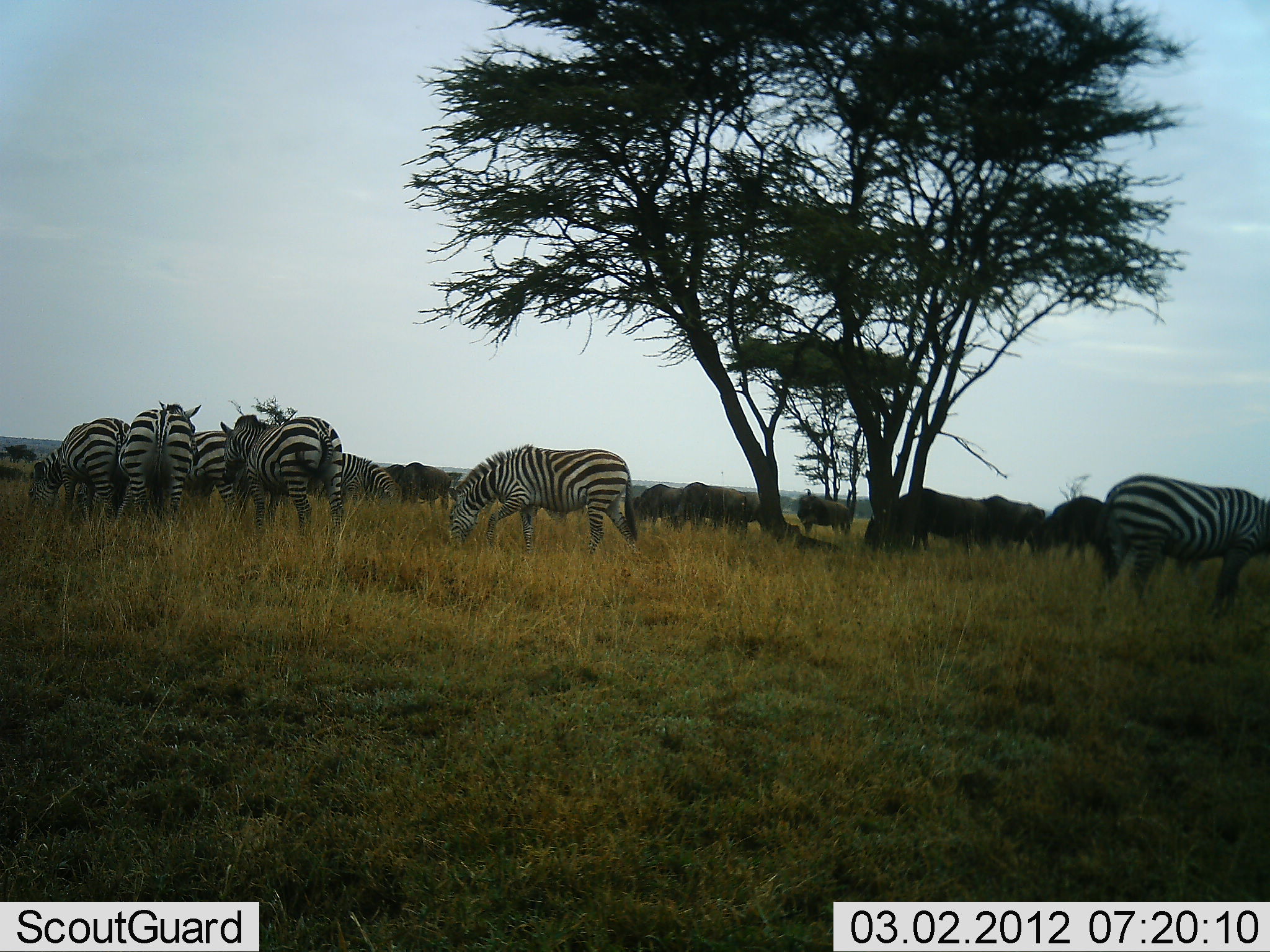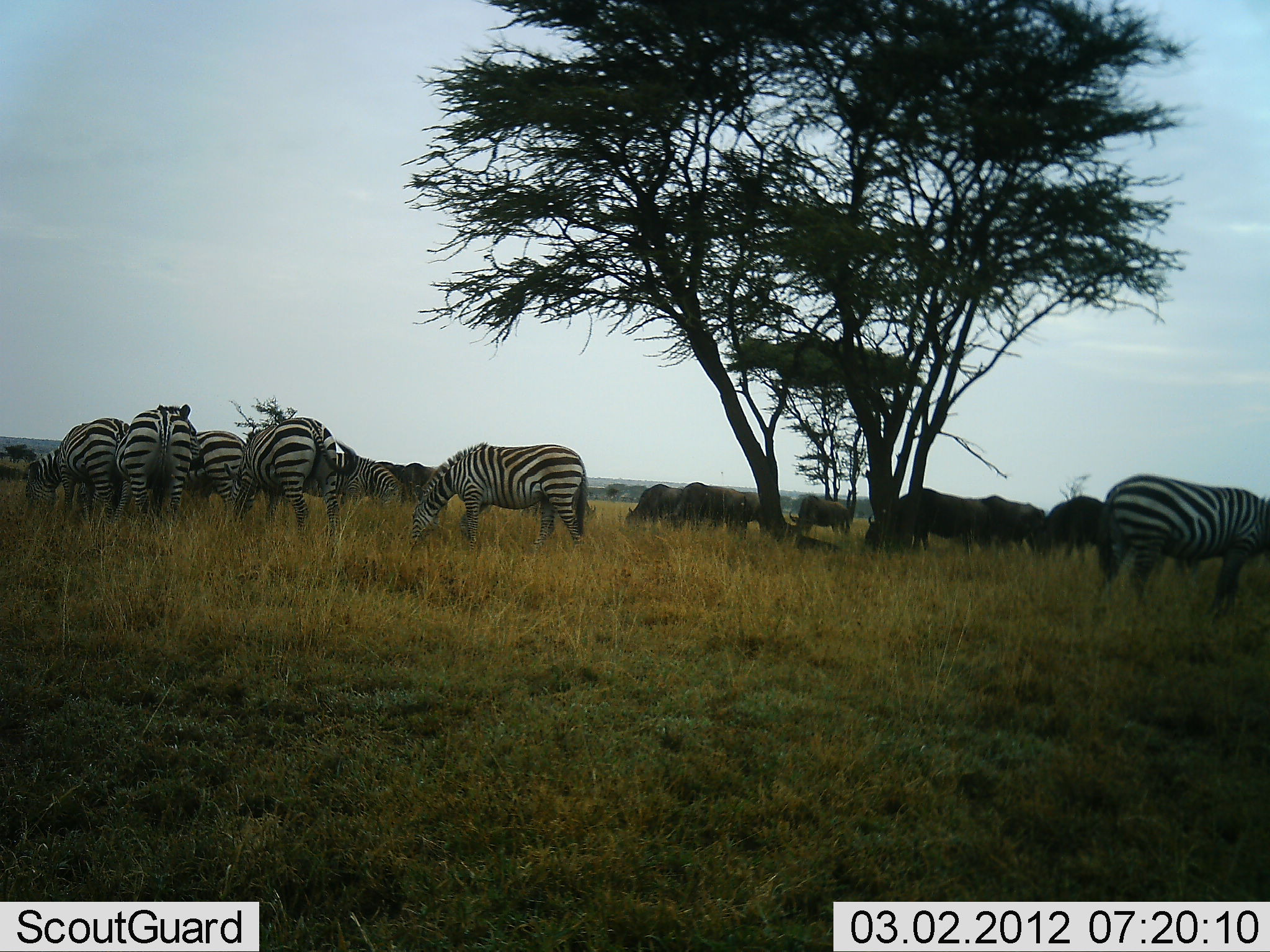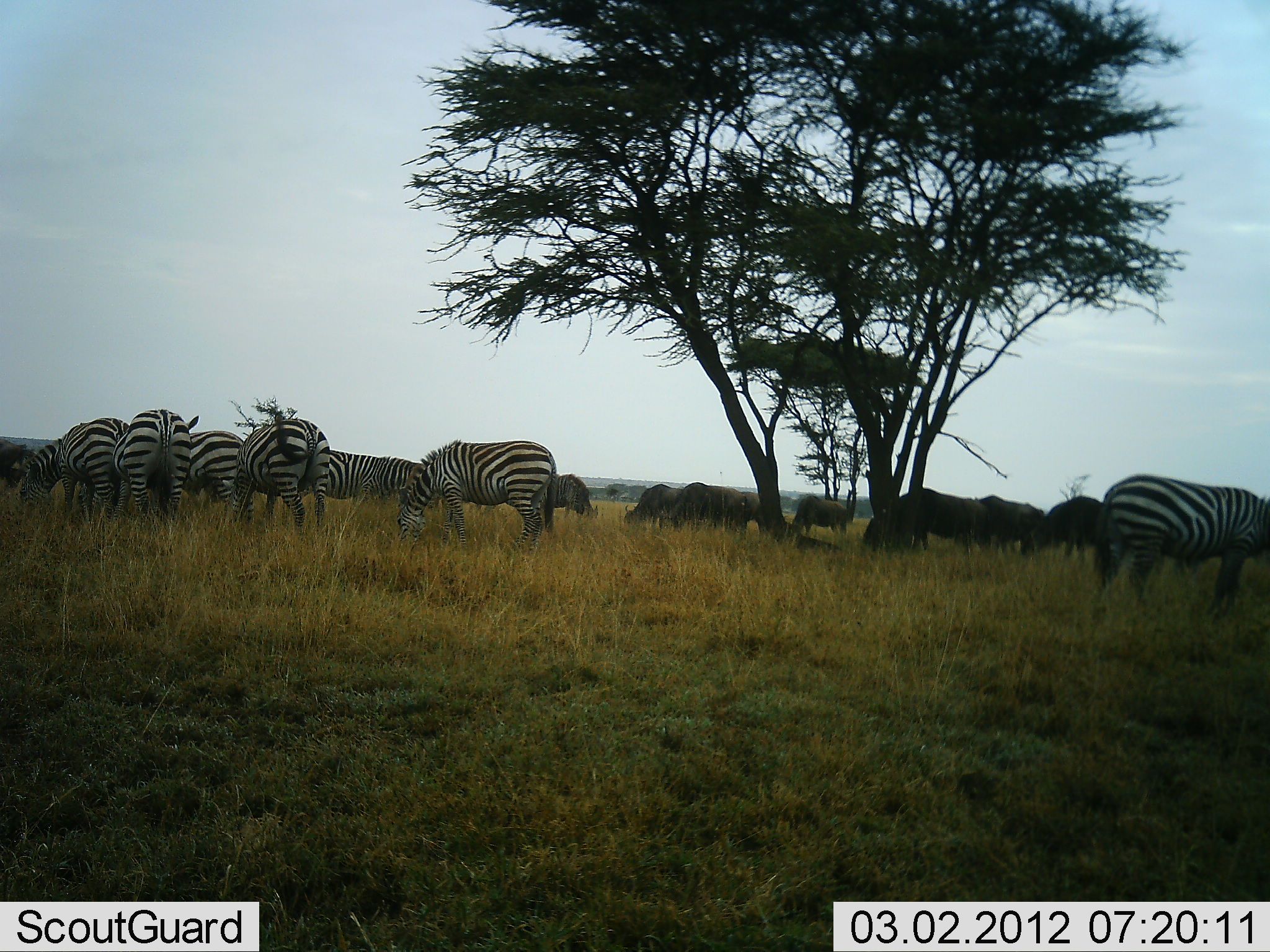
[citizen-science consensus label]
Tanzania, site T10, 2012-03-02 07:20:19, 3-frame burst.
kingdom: Animalia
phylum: Chordata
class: Mammalia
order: Artiodactyla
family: Bovidae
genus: Connochaetes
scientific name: Connochaetes taurinus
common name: blue wildebeest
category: wildebeest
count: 8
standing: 50%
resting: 6%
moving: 6%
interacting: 0%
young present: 0%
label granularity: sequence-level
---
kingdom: Animalia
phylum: Chordata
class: Mammalia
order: Perissodactyla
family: Equidae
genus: Equus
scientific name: Equus quagga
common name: plains zebra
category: zebra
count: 8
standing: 38%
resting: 4%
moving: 17%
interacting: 0%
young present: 0%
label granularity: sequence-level